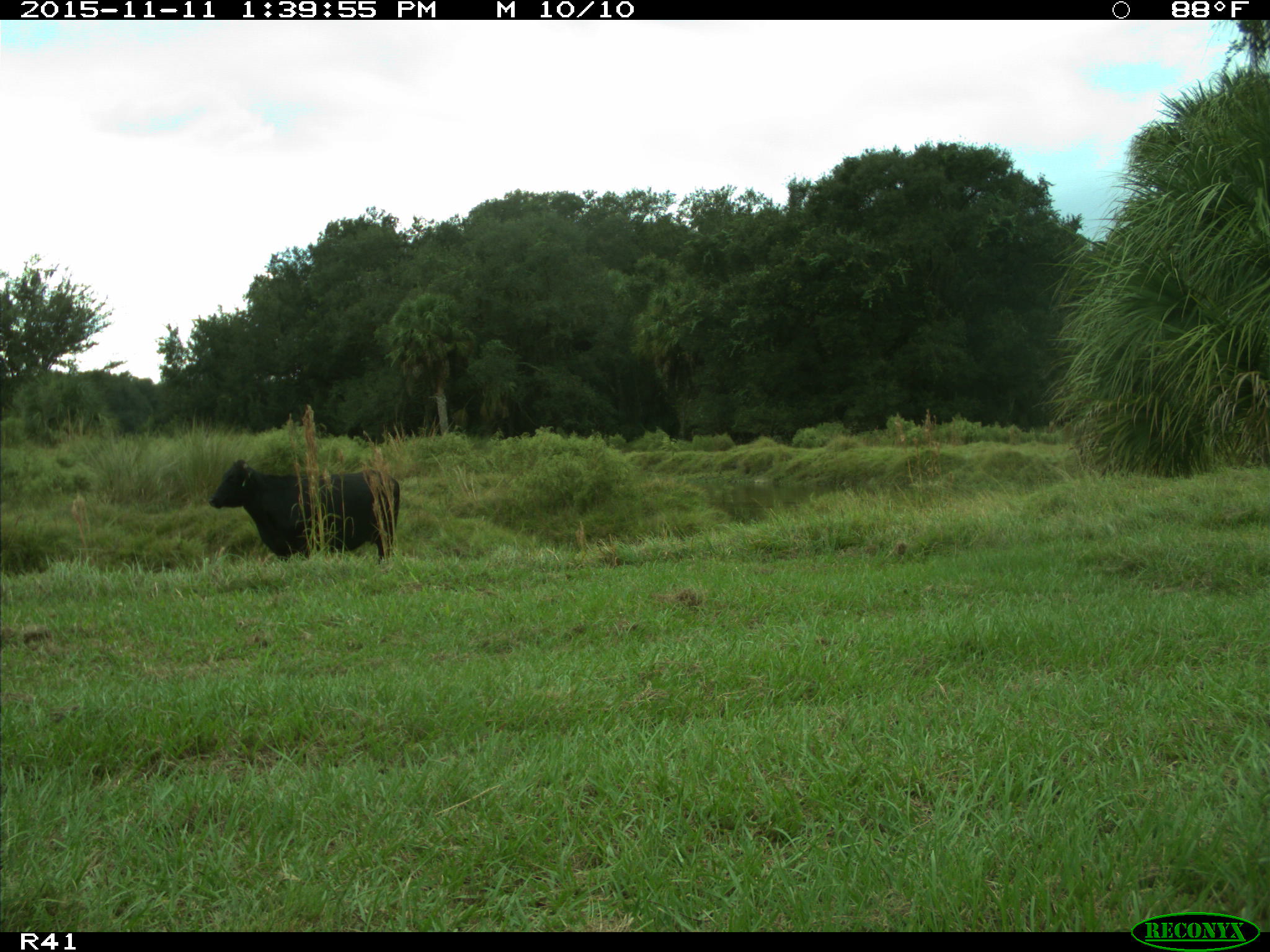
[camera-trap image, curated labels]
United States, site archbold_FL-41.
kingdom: Animalia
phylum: Chordata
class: Mammalia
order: Artiodactyla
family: Bovidae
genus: Bos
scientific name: Bos taurus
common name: domestic cow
Bos taurus (domestic cow).